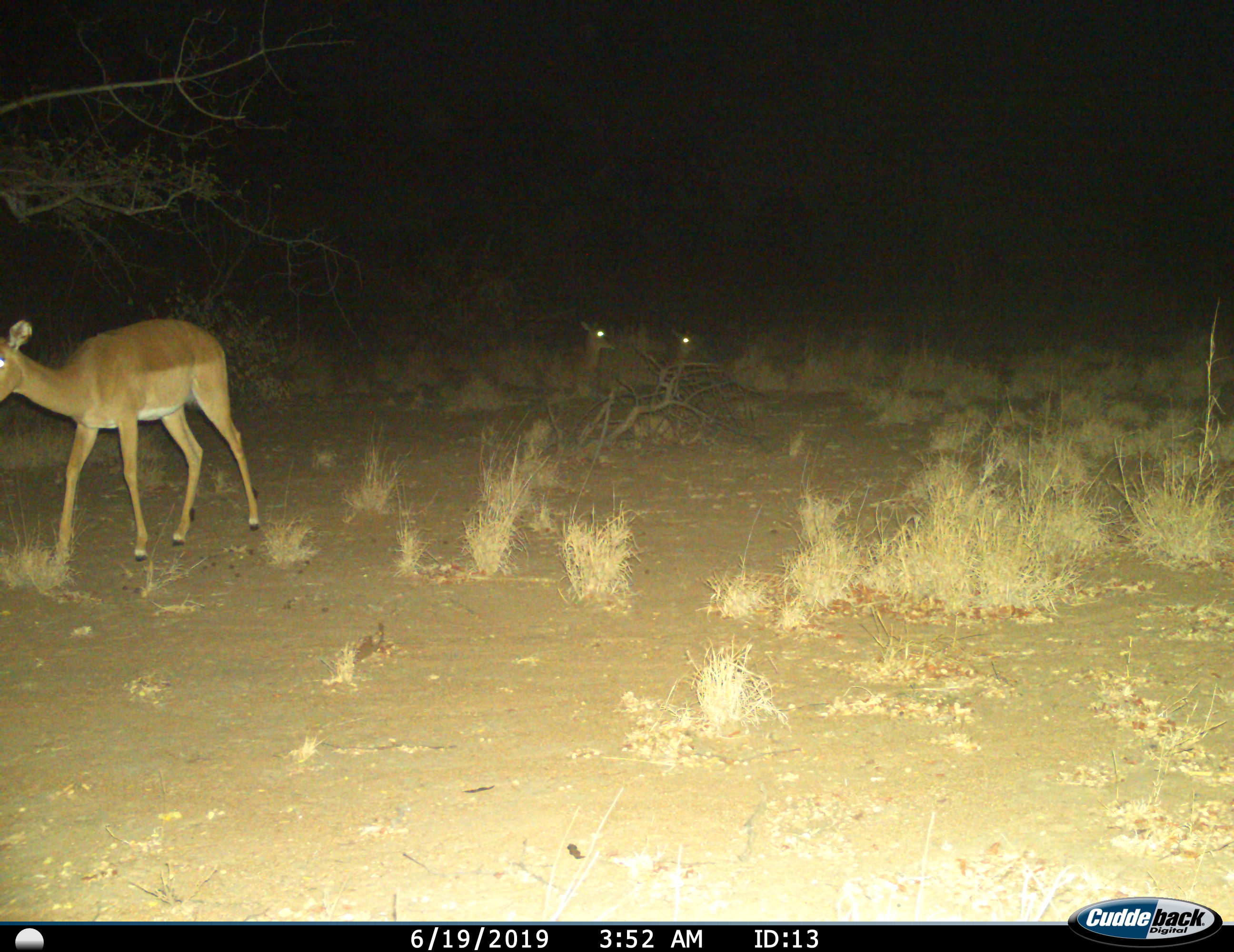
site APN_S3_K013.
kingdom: Animalia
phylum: Chordata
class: Mammalia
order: Artiodactyla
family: Bovidae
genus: Aepyceros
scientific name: Aepyceros melampus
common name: impala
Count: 3.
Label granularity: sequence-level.